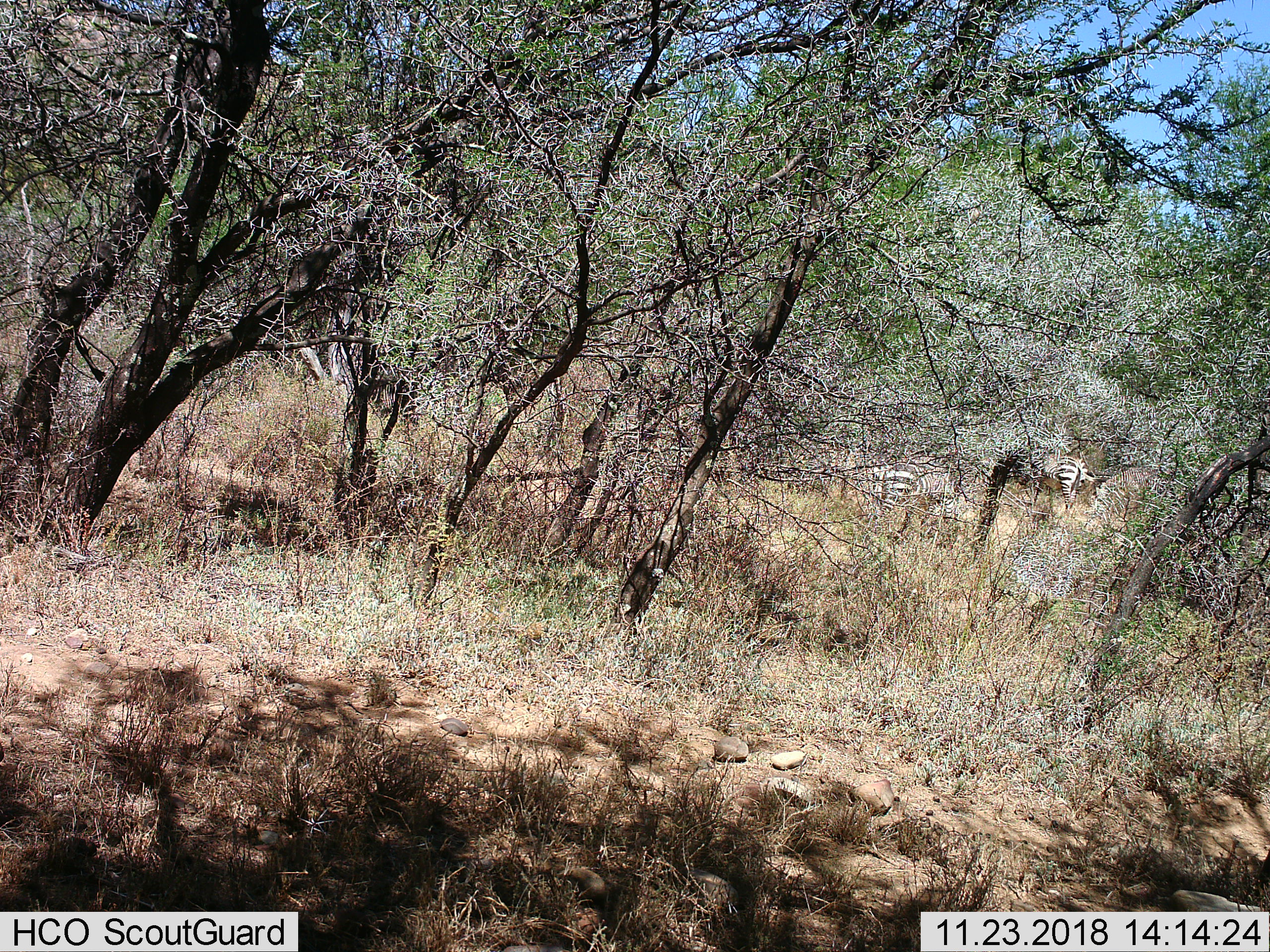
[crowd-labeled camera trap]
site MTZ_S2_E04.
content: unidentified animal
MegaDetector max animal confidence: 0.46